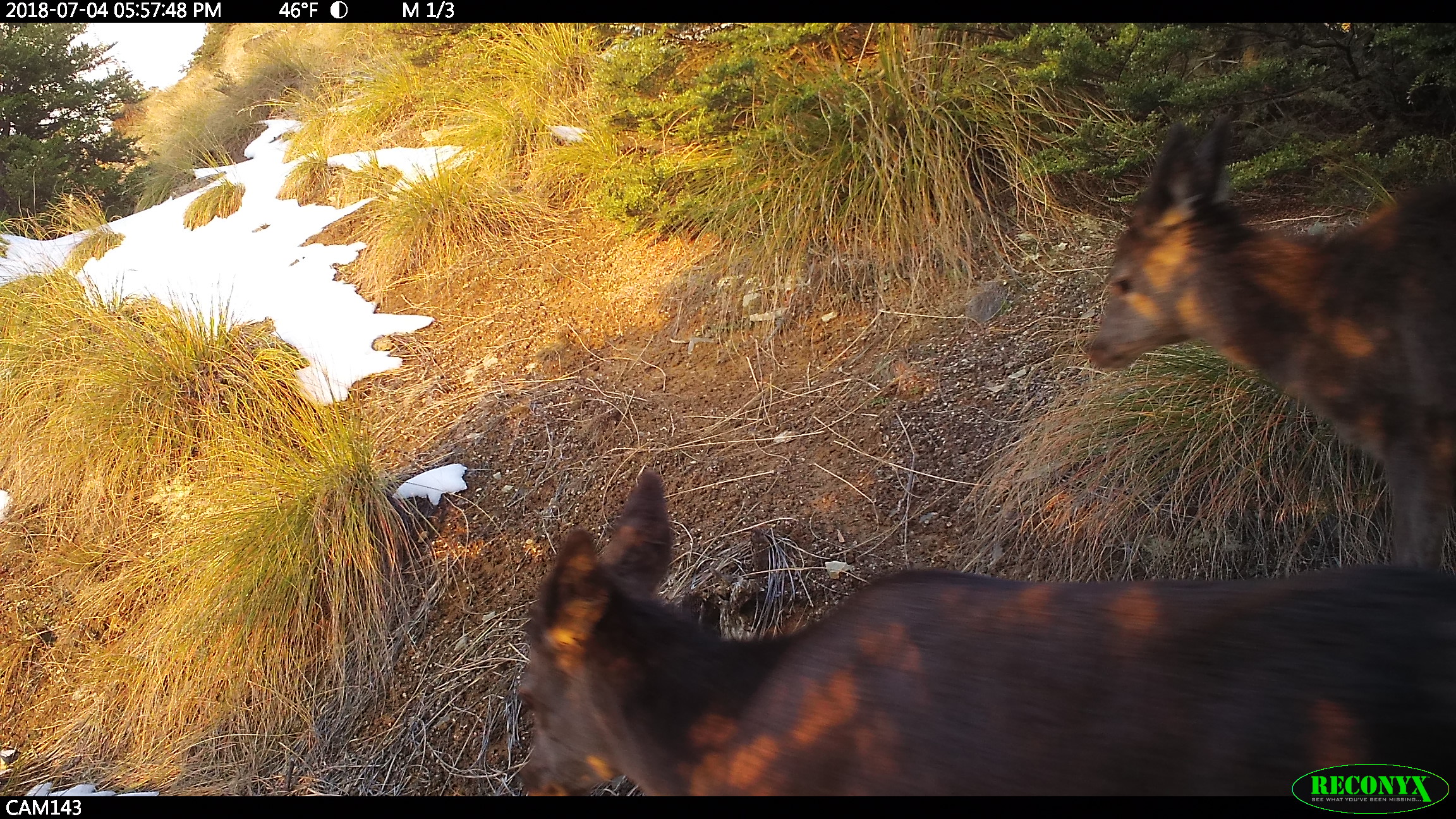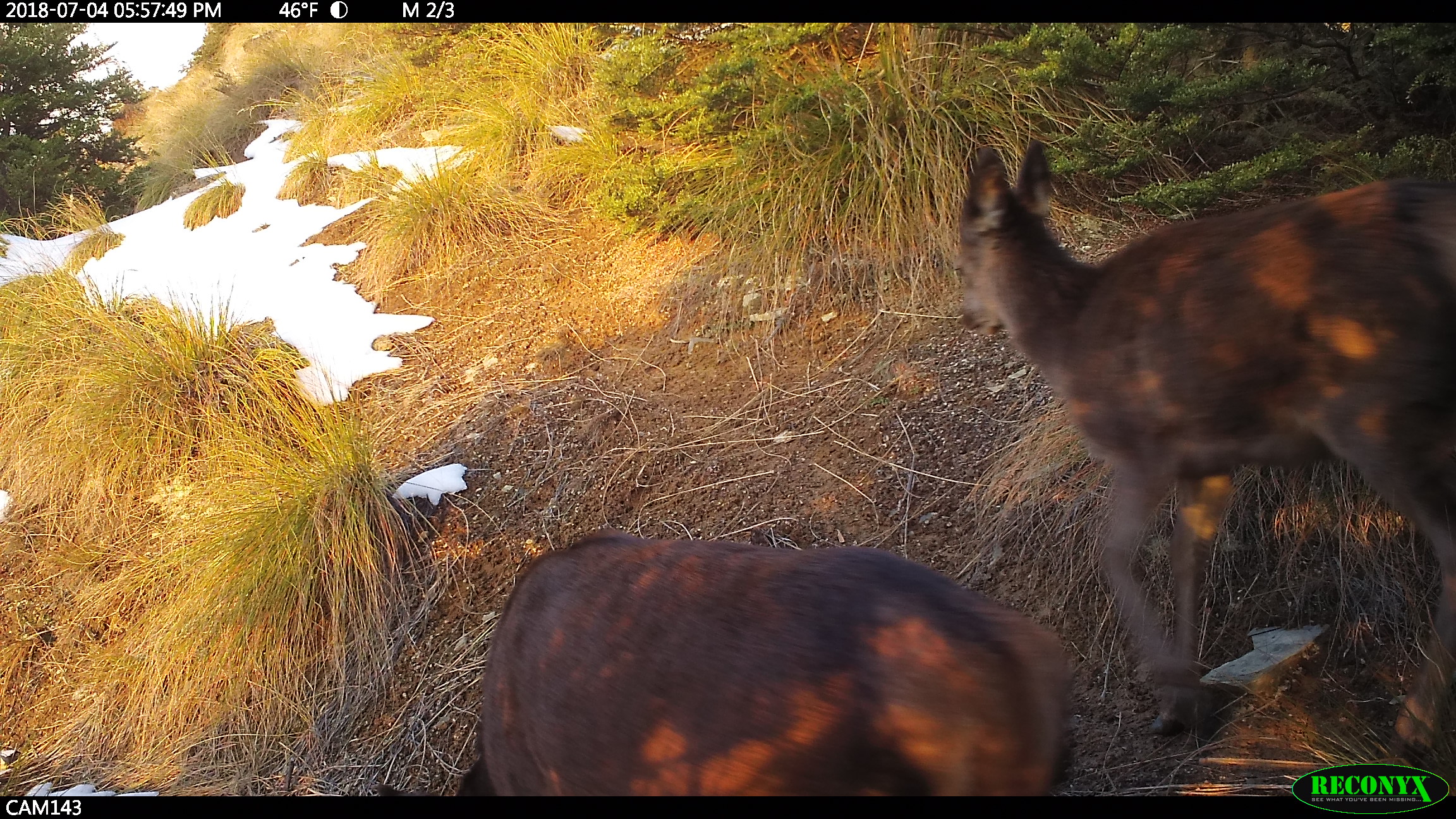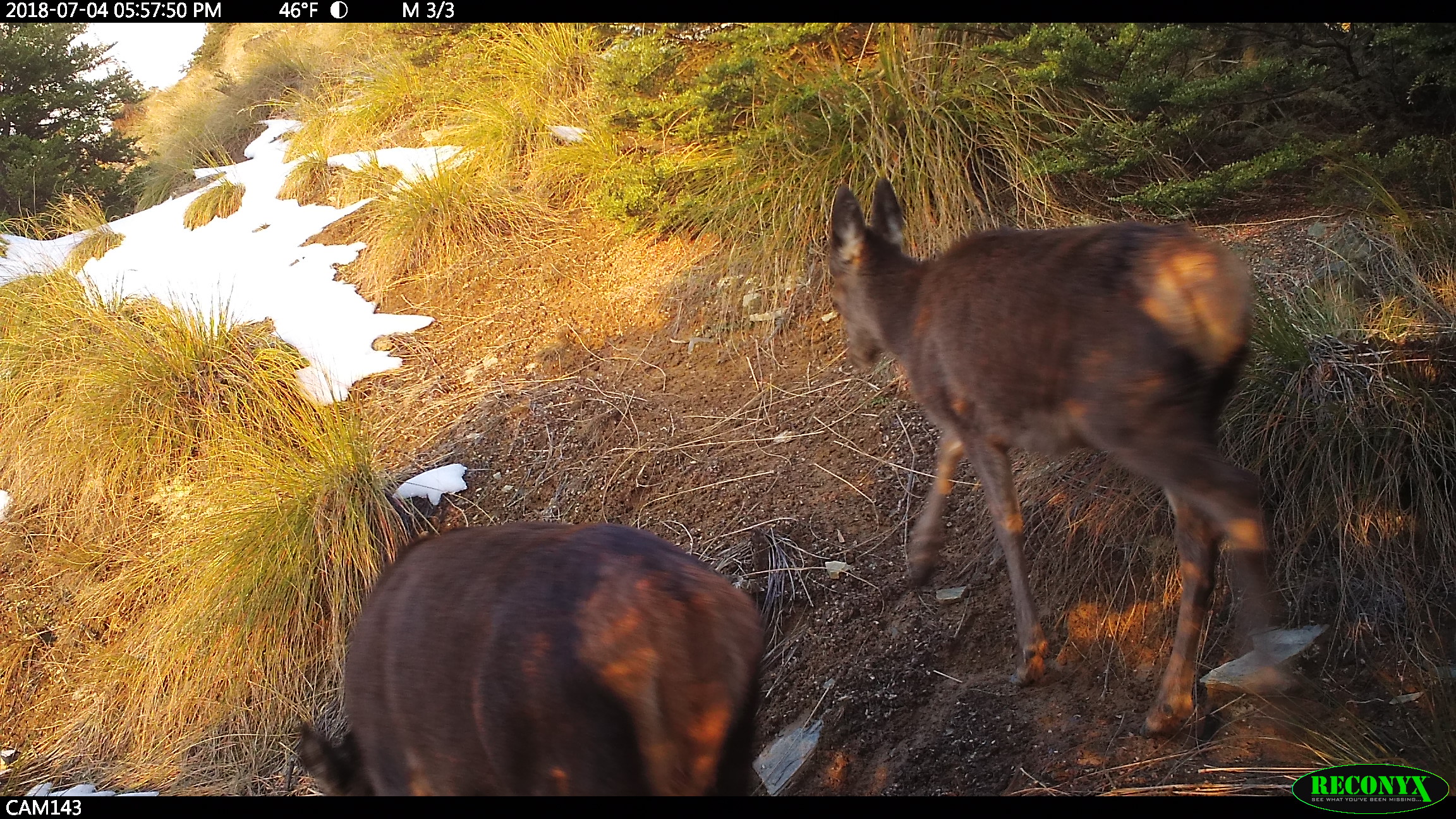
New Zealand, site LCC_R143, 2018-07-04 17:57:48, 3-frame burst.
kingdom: Animalia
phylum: Chordata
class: Mammalia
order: Artiodactyla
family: Cervidae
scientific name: Cervidae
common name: deer